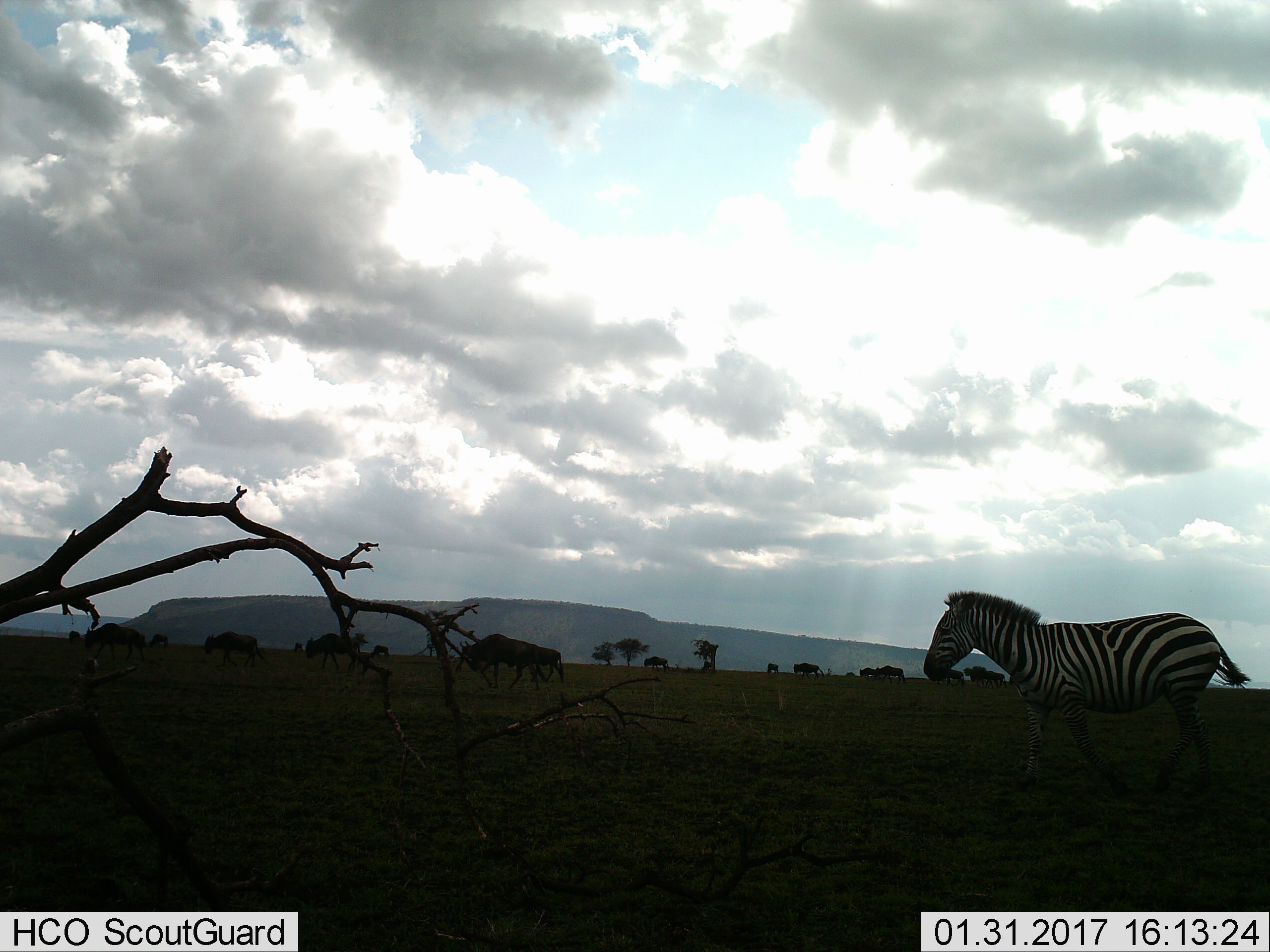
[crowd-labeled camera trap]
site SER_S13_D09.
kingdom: Animalia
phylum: Chordata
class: Mammalia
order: Artiodactyla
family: Bovidae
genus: Connochaetes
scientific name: Connochaetes taurinus taurinus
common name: blue wildebeest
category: wildebeestblue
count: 11-50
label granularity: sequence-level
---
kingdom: Animalia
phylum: Chordata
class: Mammalia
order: Perissodactyla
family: Equidae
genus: Equus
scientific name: Equus quagga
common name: plains zebra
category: zebraplains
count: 1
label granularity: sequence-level